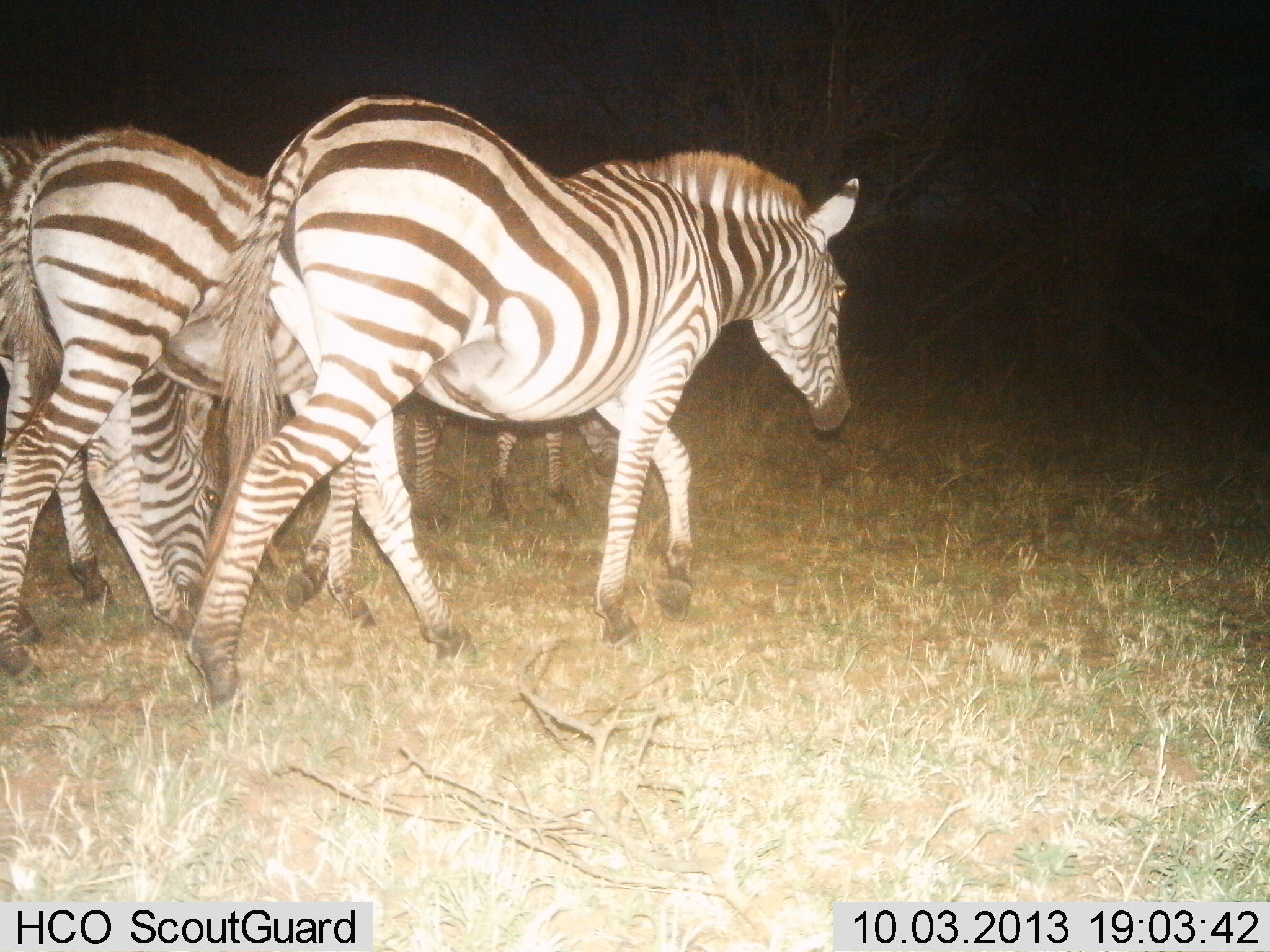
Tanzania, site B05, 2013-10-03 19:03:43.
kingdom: Animalia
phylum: Chordata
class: Mammalia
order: Perissodactyla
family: Equidae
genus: Equus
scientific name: Equus quagga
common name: plains zebra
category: zebra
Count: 4.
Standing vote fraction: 12%.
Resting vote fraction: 0%.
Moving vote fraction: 88%.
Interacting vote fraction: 0%.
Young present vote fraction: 0%.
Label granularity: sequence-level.